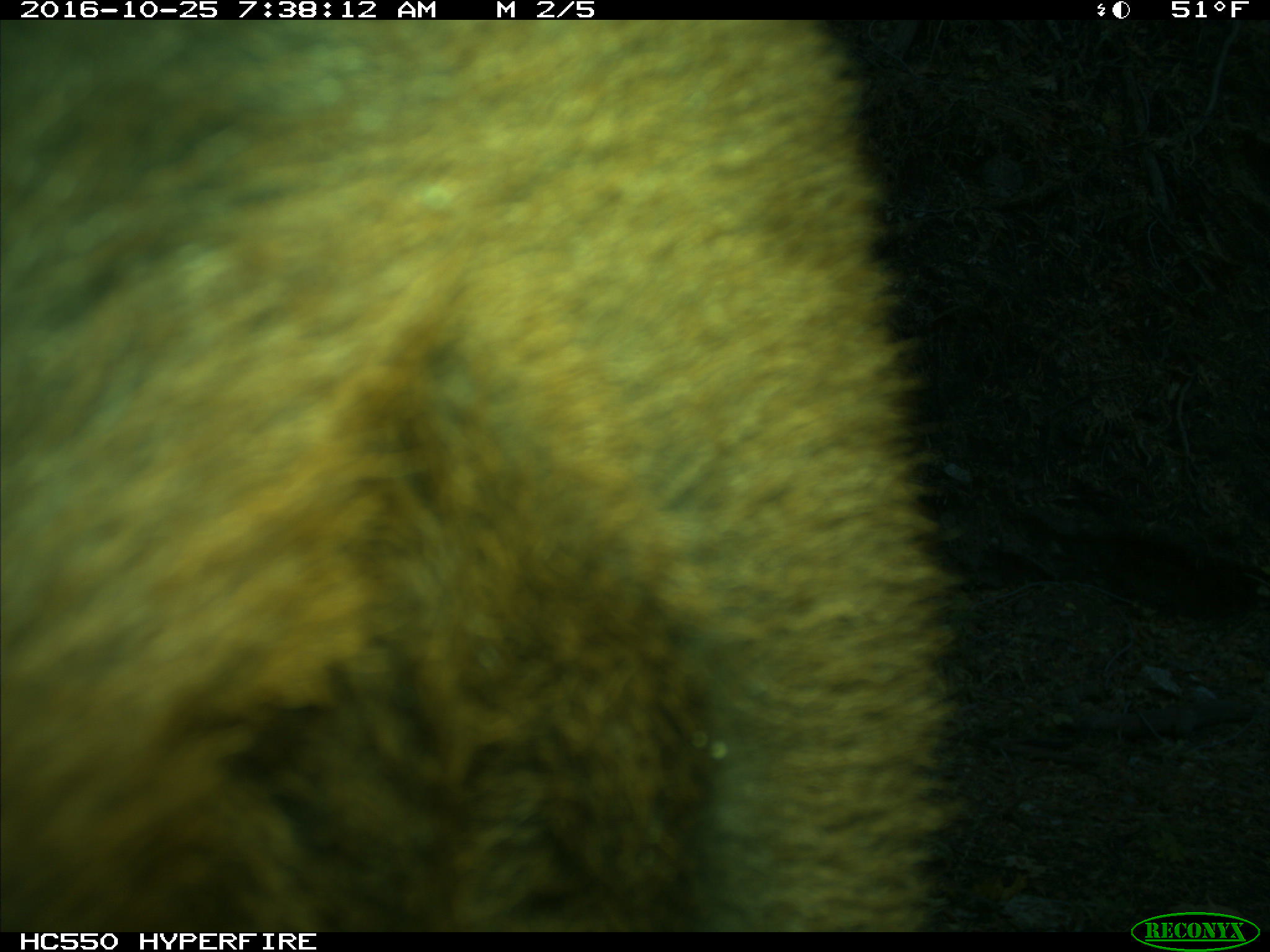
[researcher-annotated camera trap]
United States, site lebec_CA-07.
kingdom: Animalia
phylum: Chordata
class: Mammalia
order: Artiodactyla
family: Bovidae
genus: Bos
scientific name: Bos taurus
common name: domestic cow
Bos taurus (domestic cow).